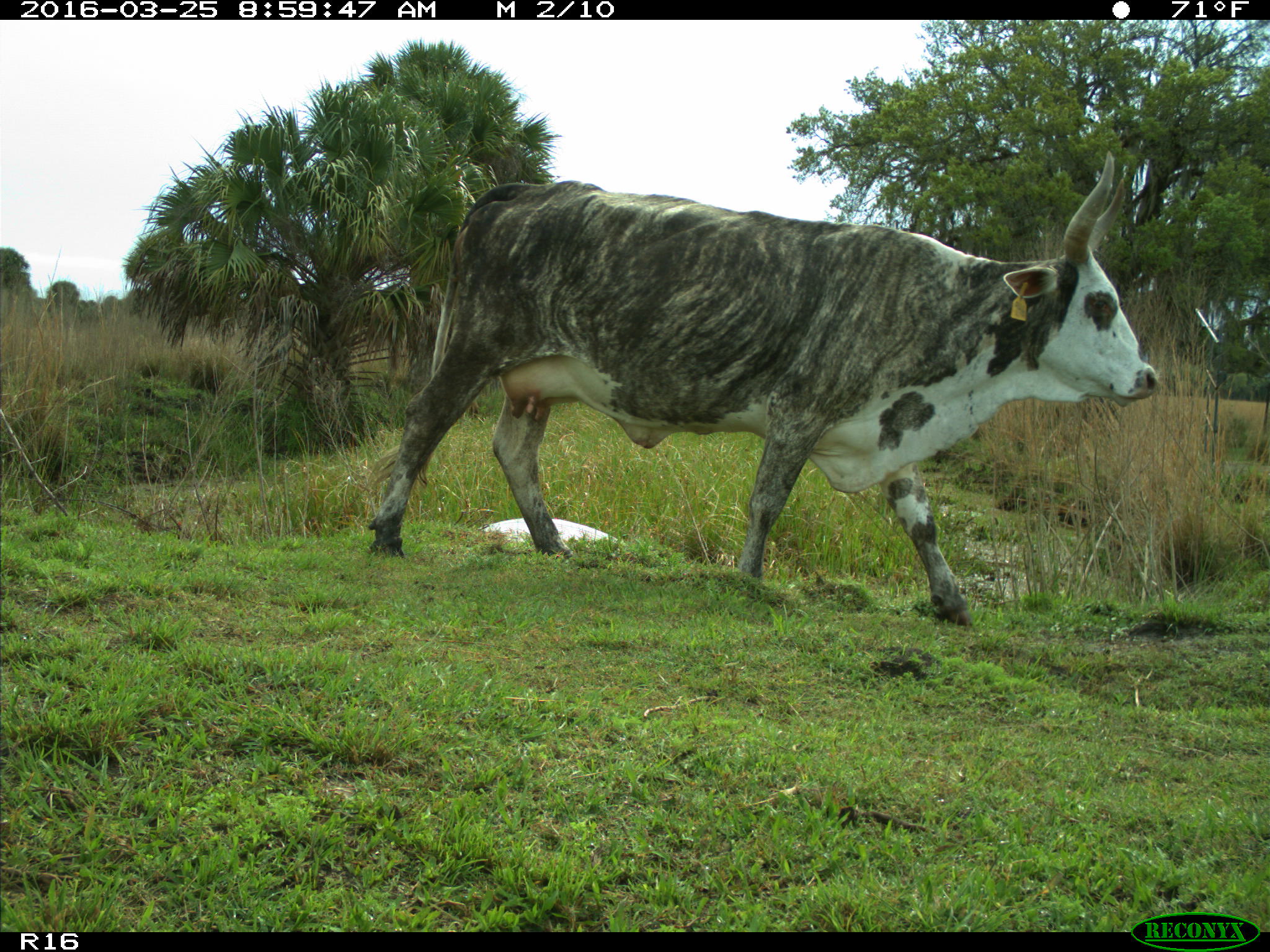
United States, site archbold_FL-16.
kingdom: Animalia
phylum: Chordata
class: Mammalia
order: Artiodactyla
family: Bovidae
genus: Bos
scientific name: Bos taurus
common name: domestic cow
Bos taurus (domestic cow).